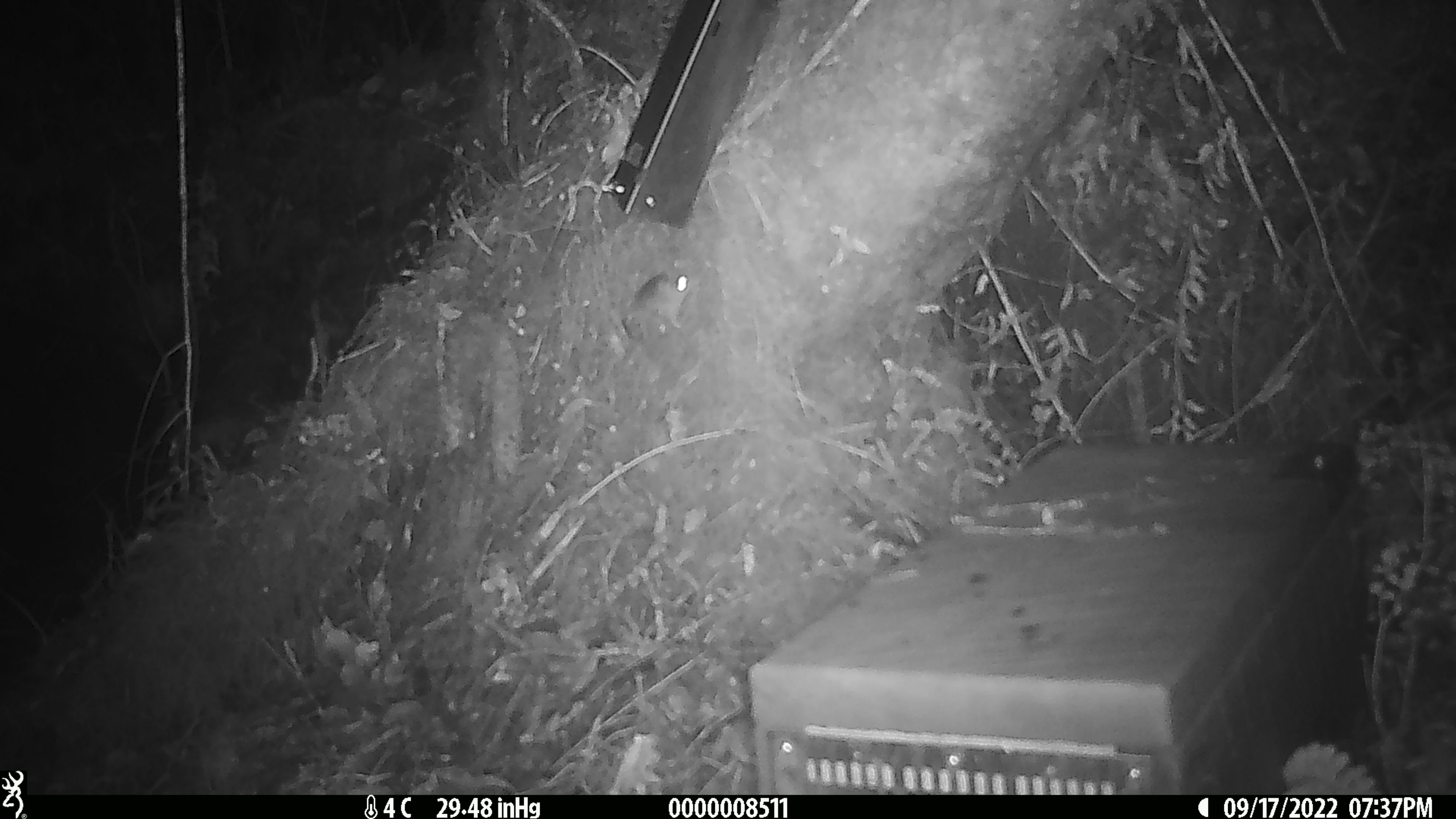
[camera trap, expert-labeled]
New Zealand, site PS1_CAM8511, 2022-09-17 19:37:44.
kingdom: Animalia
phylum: Chordata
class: Mammalia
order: Rodentia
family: Muridae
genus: Mus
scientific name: Mus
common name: mouse